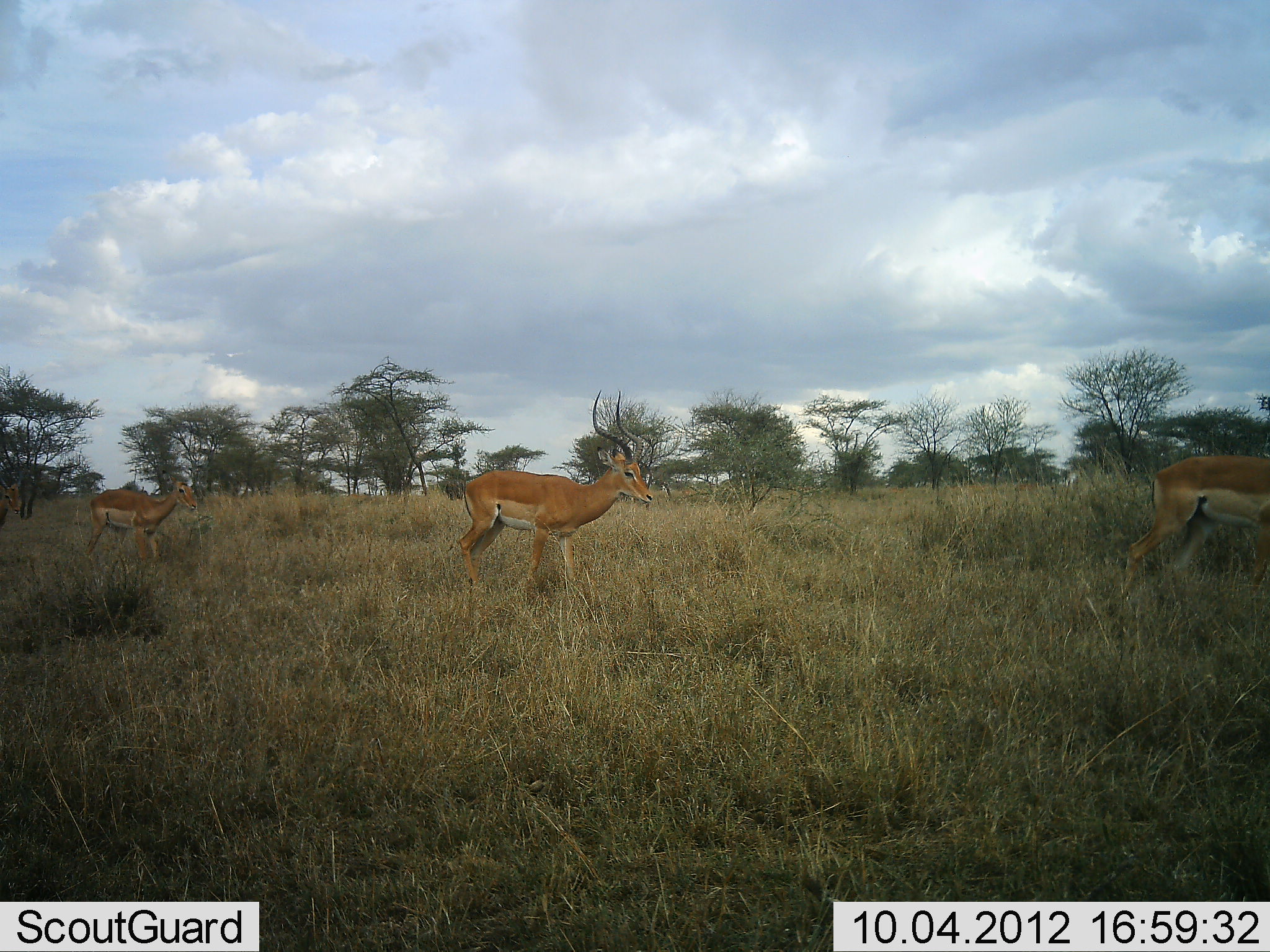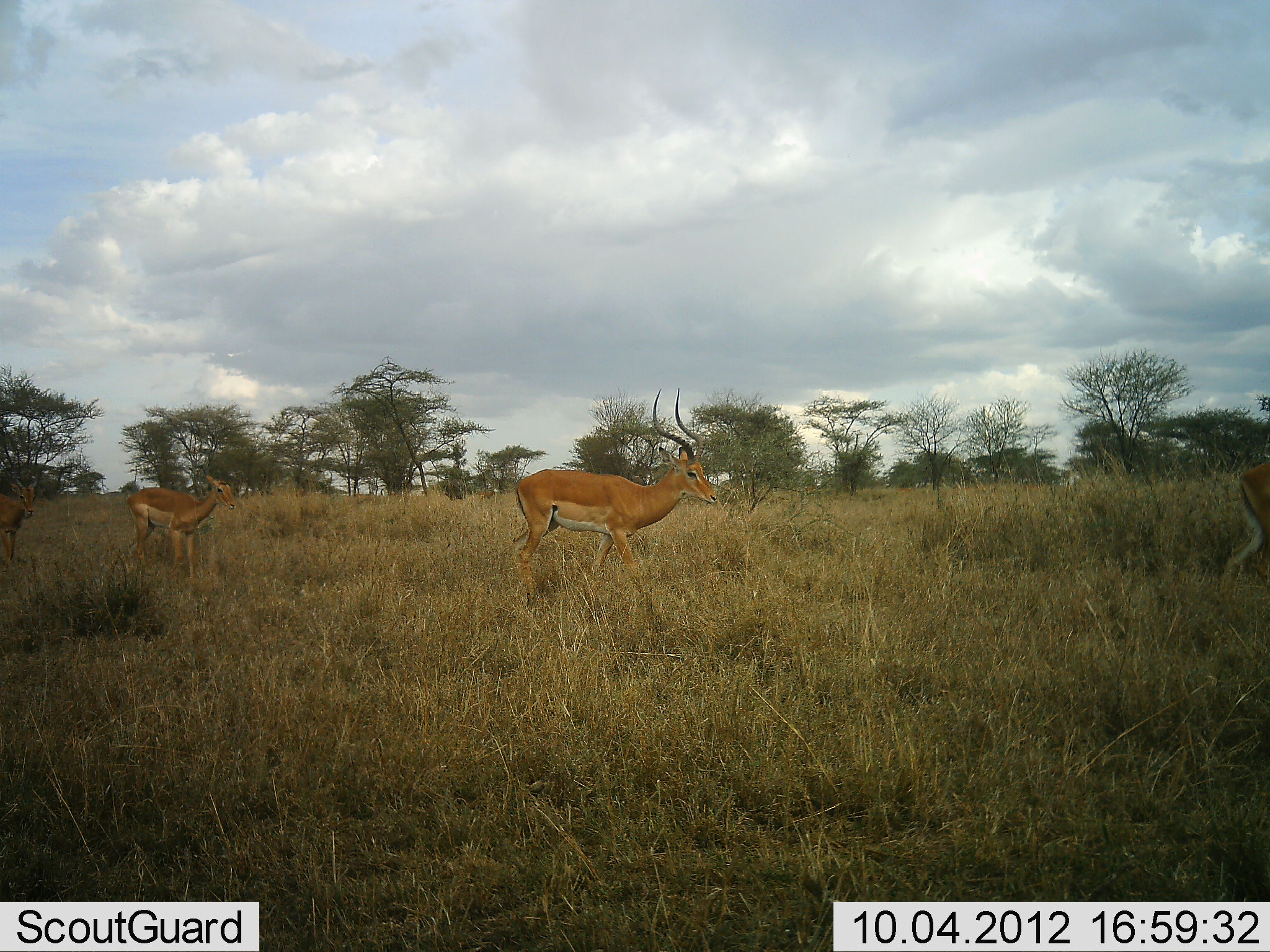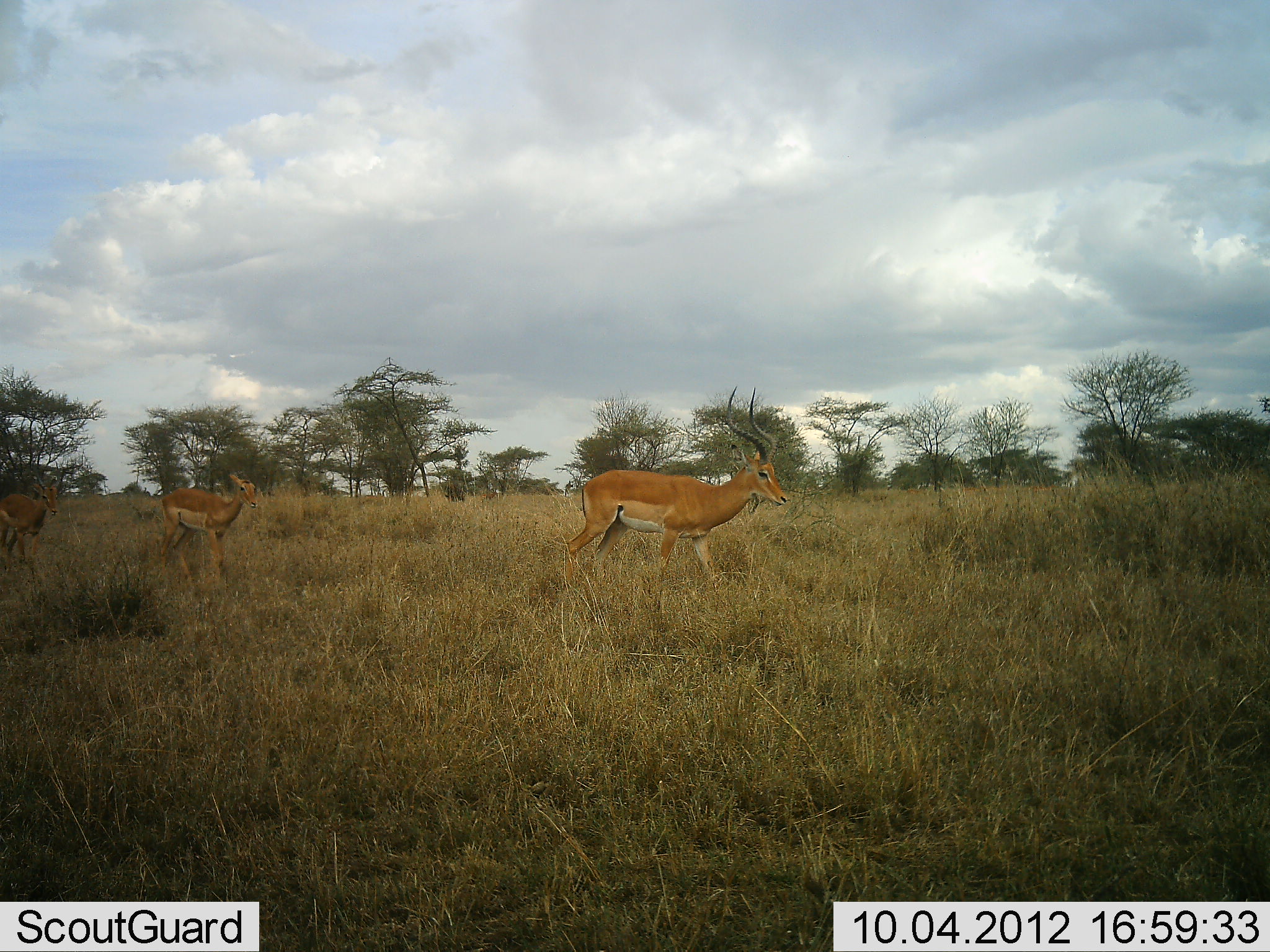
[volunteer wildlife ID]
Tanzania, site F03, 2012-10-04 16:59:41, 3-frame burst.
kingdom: Animalia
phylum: Chordata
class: Mammalia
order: Artiodactyla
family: Bovidae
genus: Aepyceros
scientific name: Aepyceros melampus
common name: impala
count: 4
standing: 20%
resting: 0%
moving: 90%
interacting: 0%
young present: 0%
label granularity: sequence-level